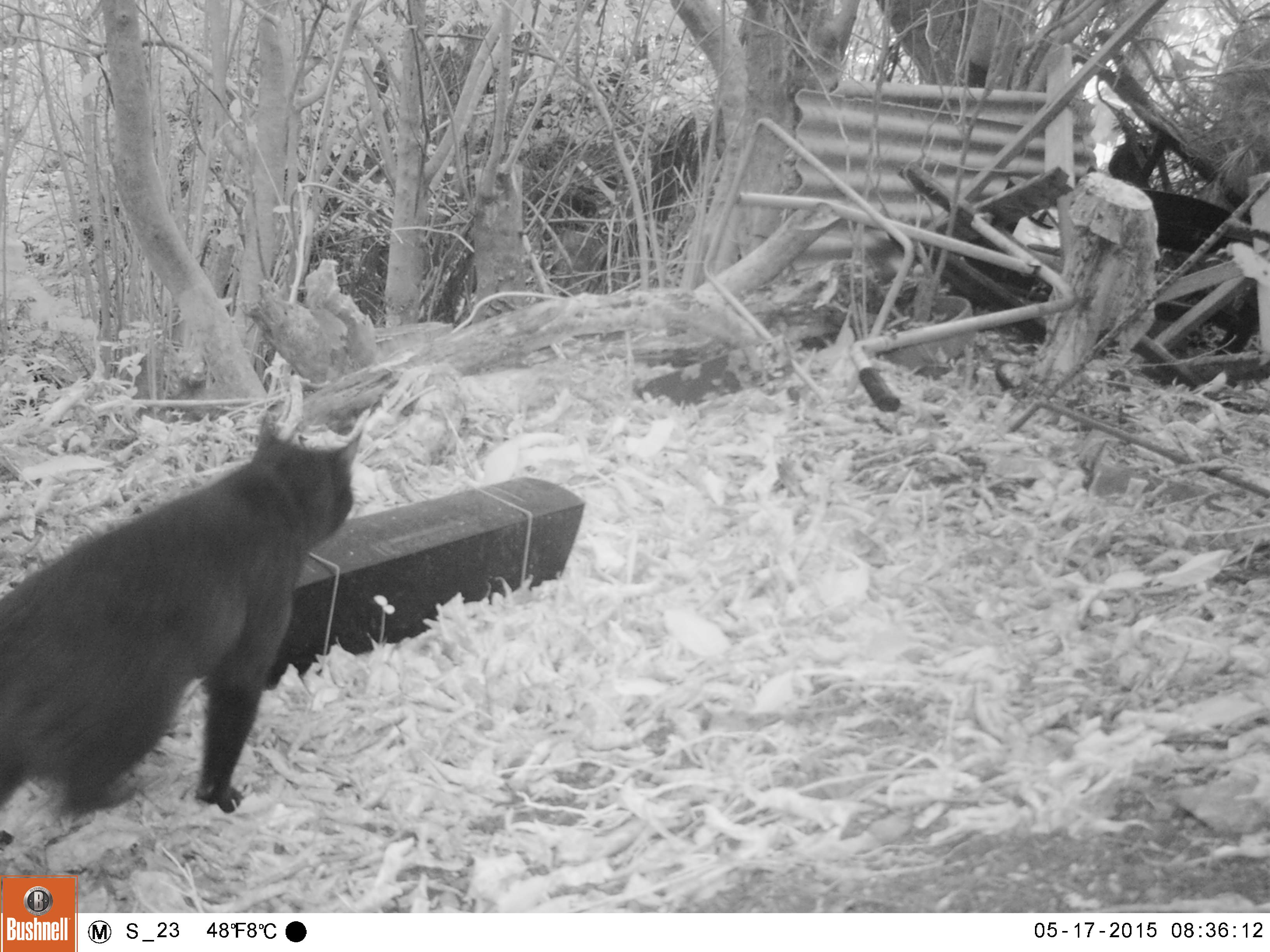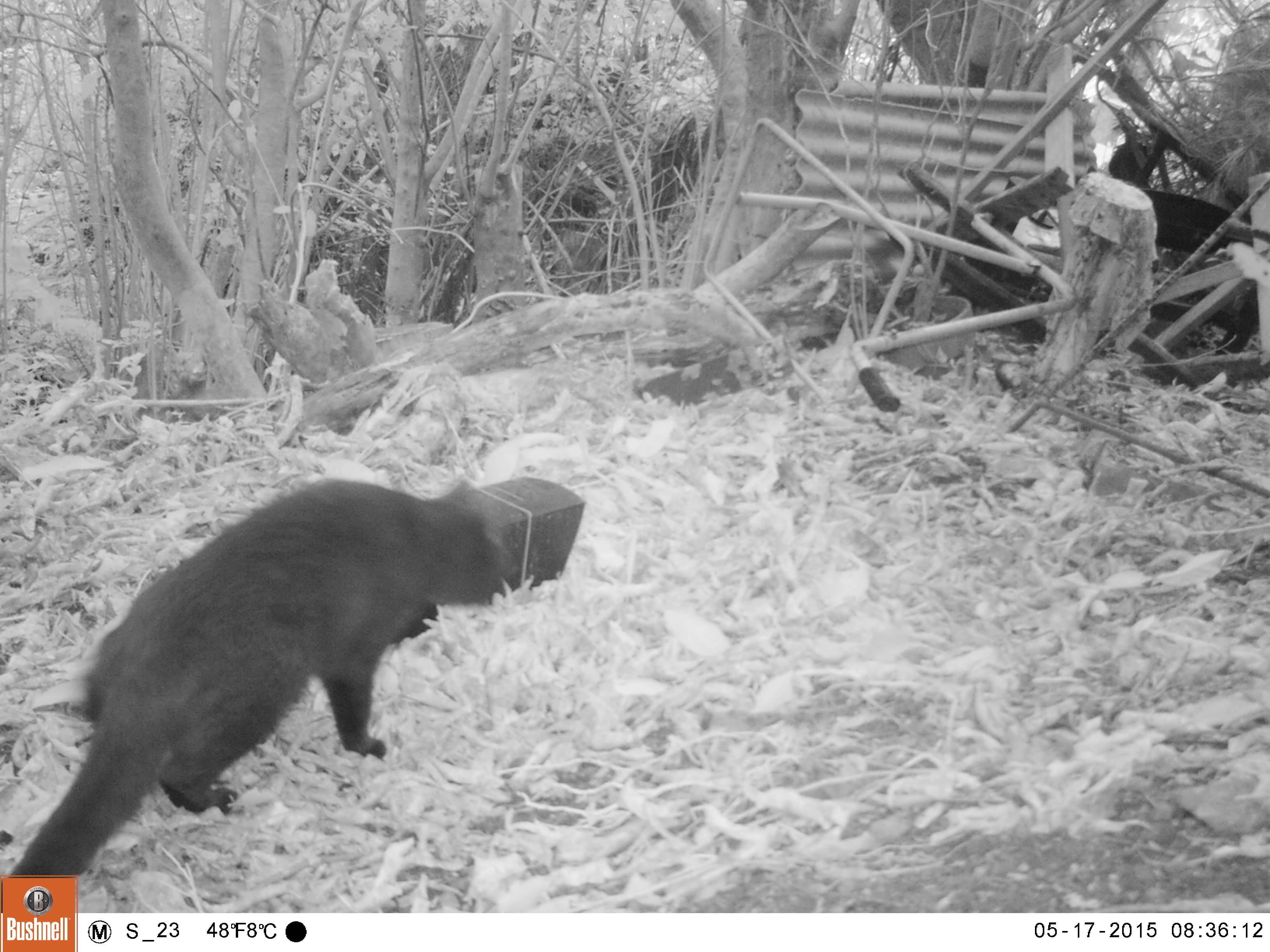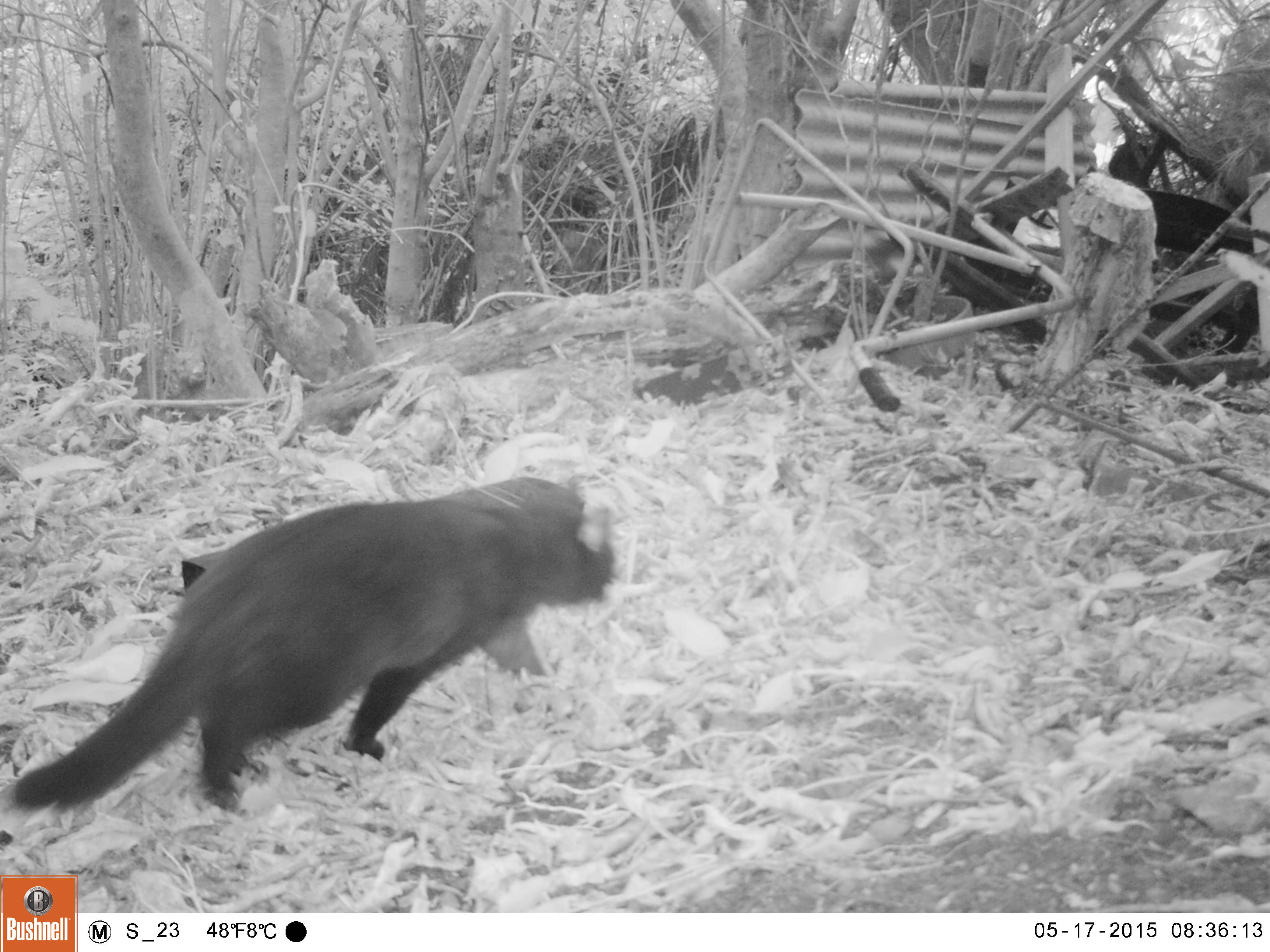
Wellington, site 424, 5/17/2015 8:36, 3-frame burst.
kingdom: Animalia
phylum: Chordata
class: Mammalia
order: Carnivora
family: Felidae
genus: Felis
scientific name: Felis catus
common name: cat